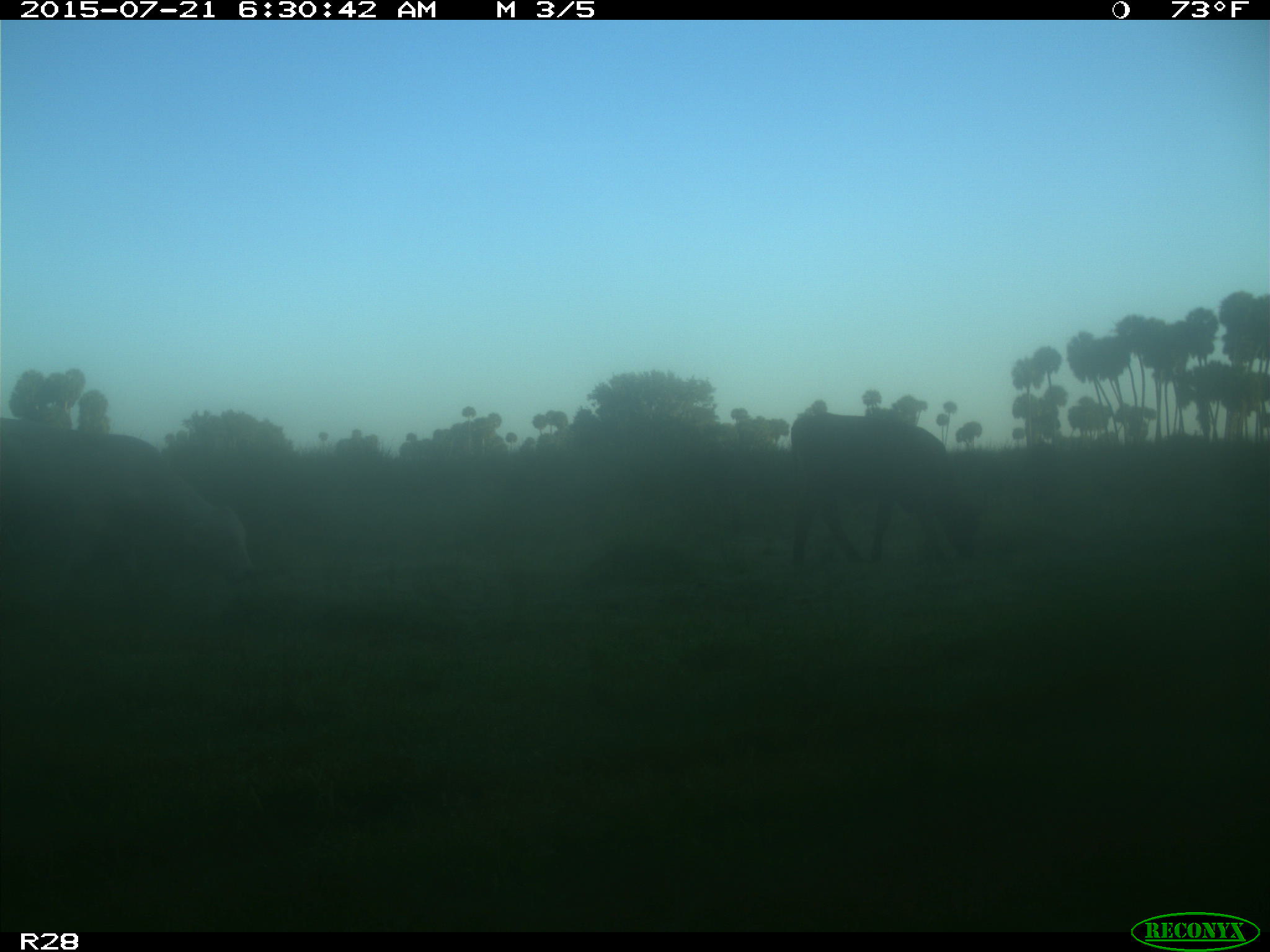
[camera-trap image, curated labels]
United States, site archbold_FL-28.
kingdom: Animalia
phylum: Chordata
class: Mammalia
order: Artiodactyla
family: Bovidae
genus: Bos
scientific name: Bos taurus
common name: domestic cow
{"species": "Bos taurus (domestic cow)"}